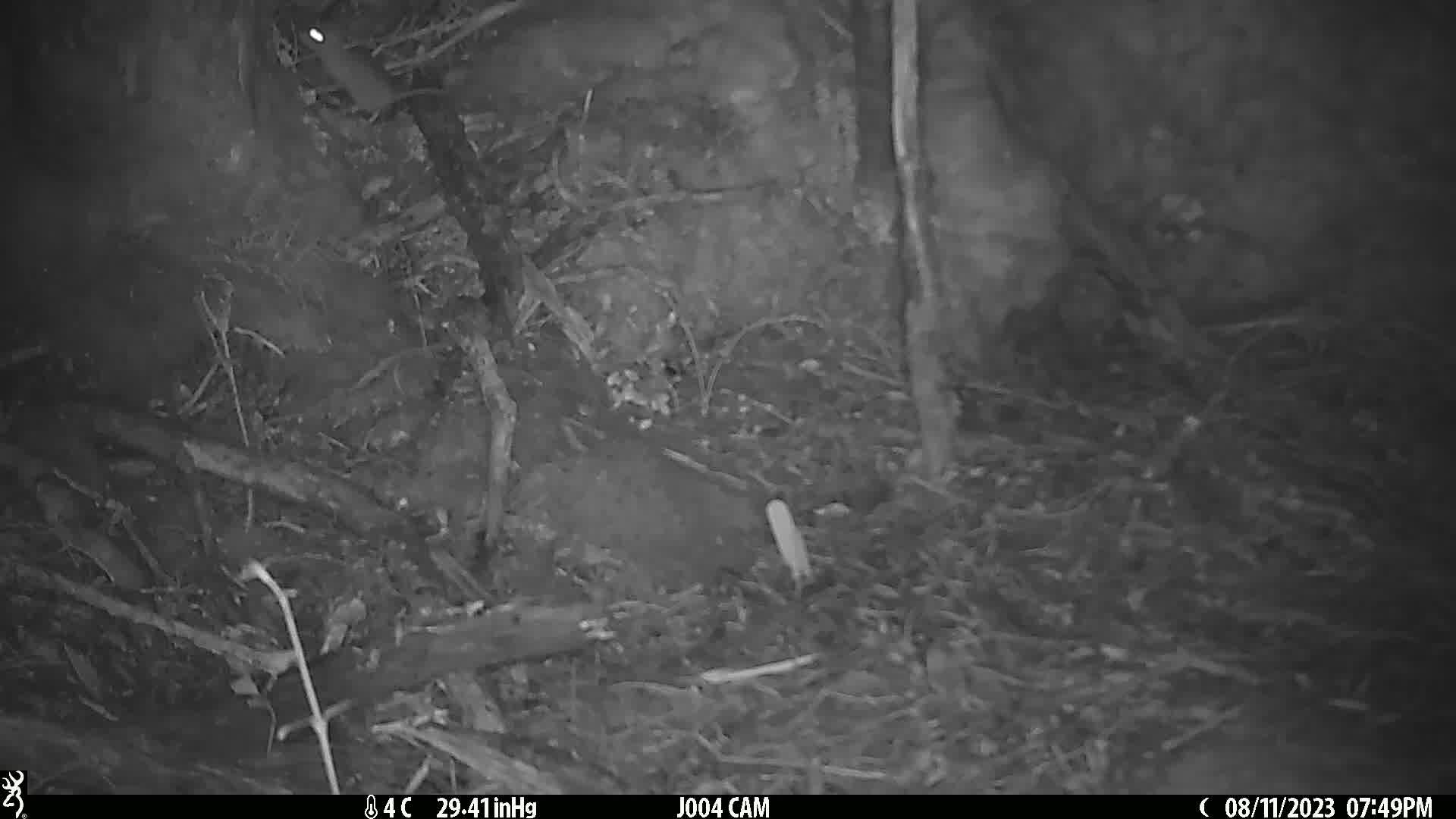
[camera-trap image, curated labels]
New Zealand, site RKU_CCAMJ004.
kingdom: Animalia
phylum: Chordata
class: Mammalia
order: Rodentia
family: Muridae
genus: Rattus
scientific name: Rattus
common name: rat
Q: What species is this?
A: Rat (Rattus).